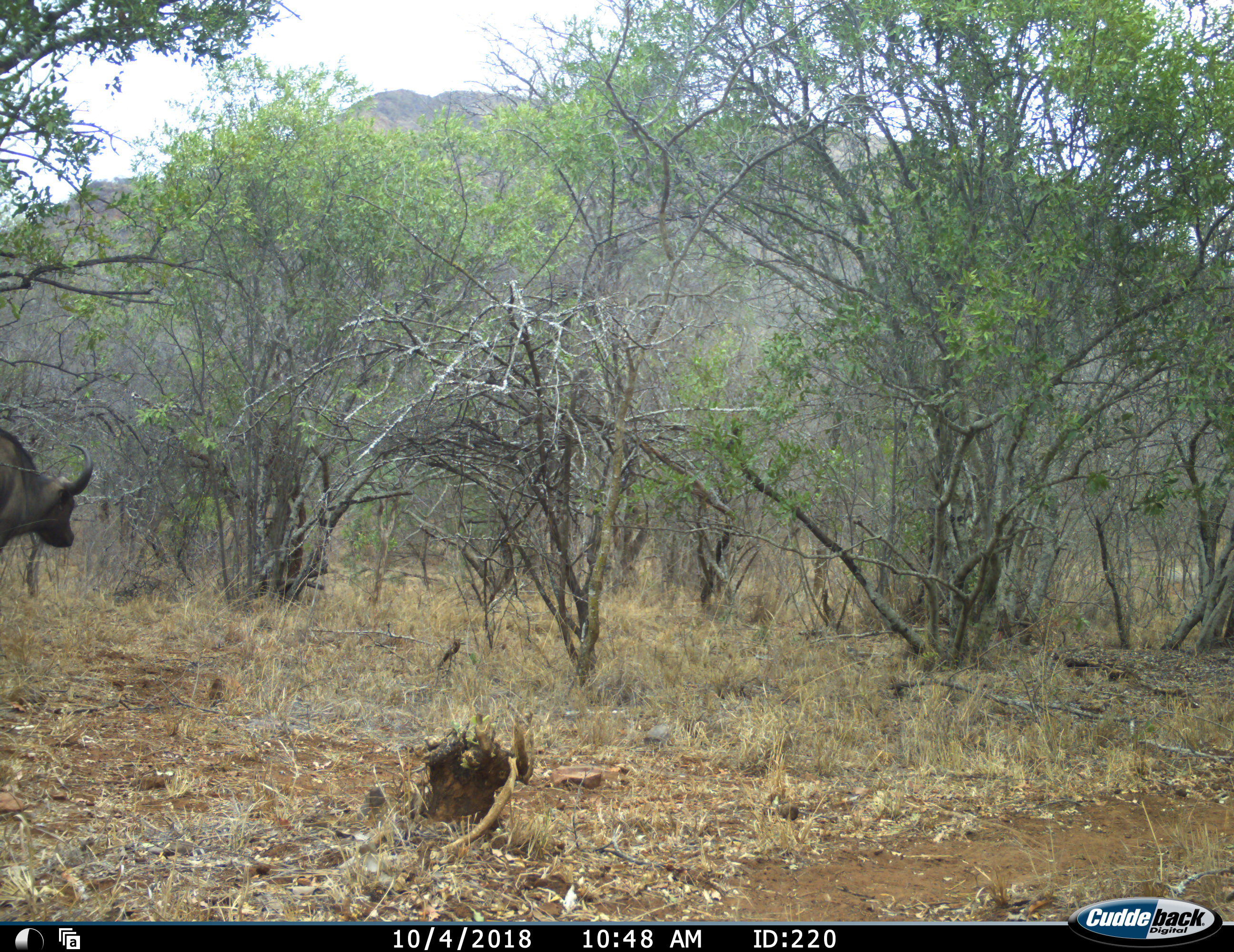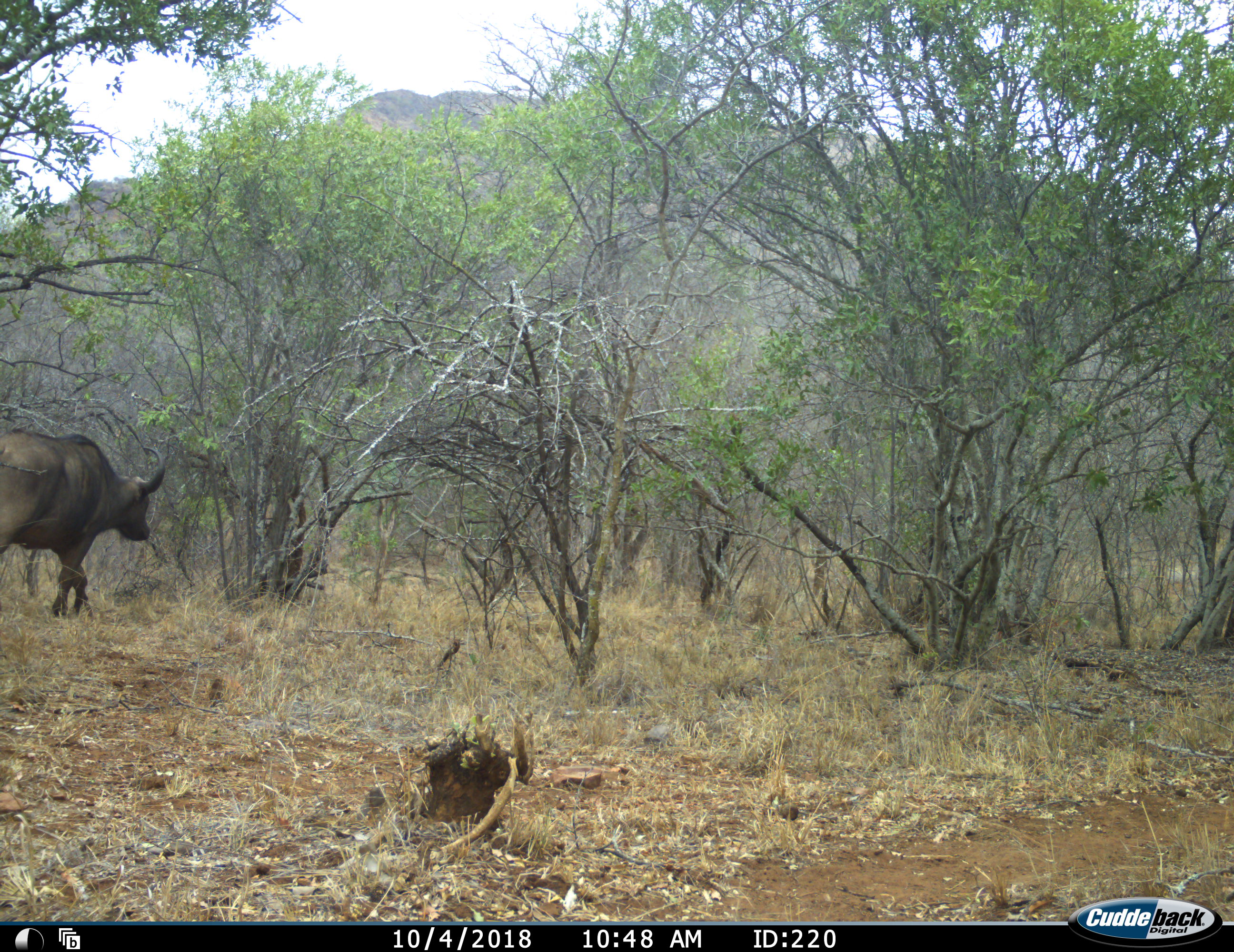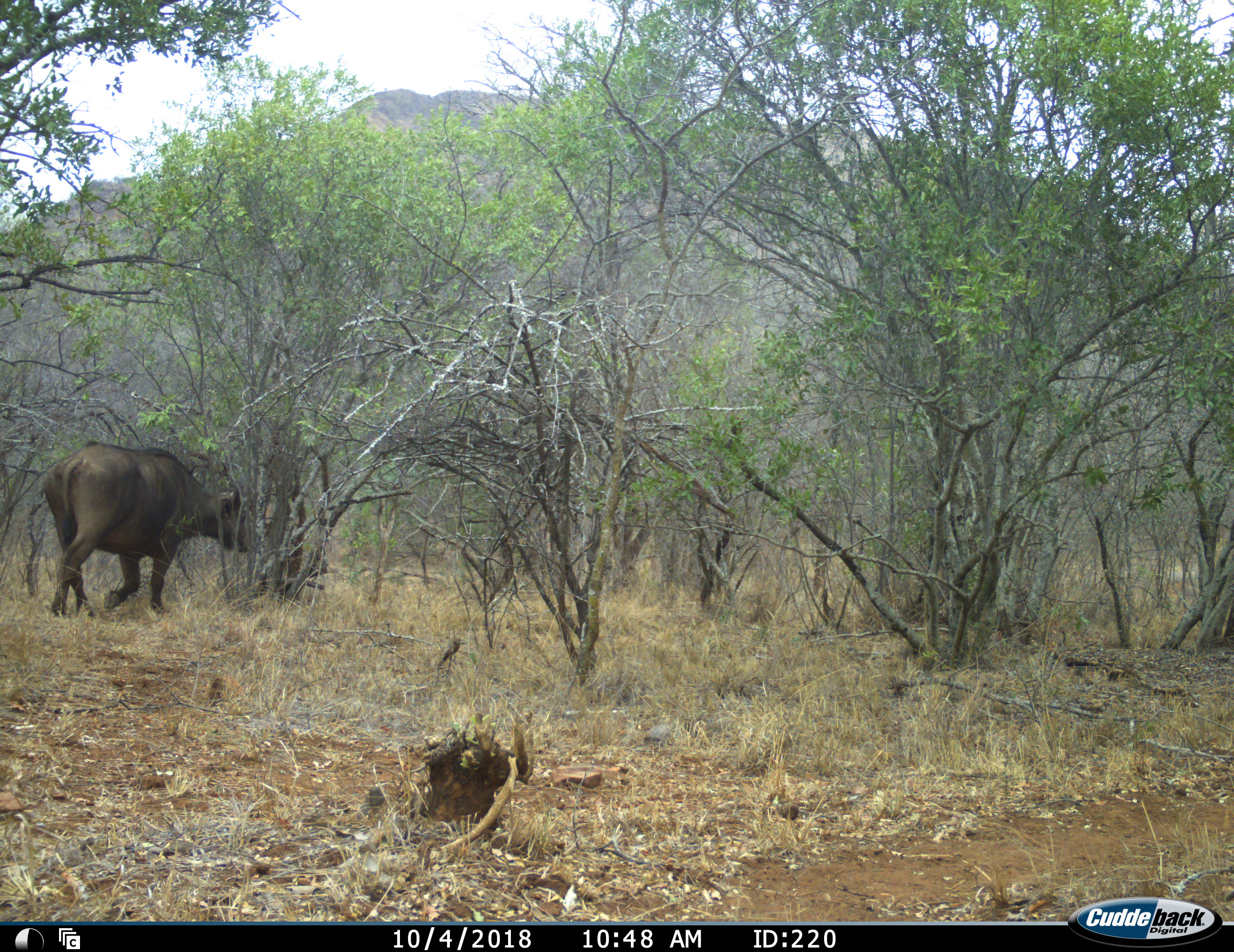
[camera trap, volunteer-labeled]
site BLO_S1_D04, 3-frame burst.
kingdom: Animalia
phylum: Chordata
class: Mammalia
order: Artiodactyla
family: Bovidae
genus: Syncerus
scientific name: Syncerus caffer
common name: african buffalo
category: buffalo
Buffalo (african buffalo) (Syncerus caffer), count 1. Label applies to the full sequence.